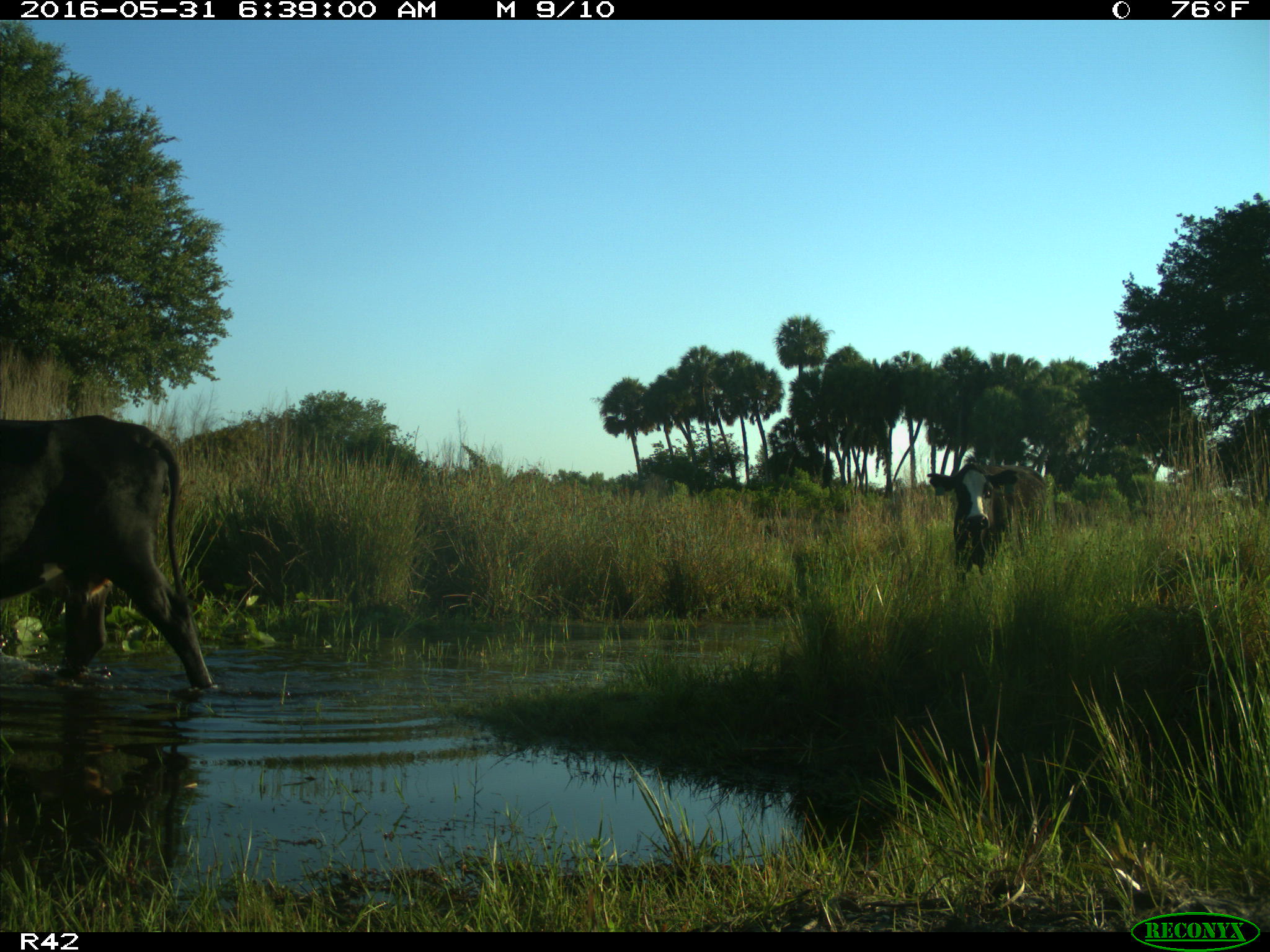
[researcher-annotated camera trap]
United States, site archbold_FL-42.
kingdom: Animalia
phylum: Chordata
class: Mammalia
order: Artiodactyla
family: Bovidae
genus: Bos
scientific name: Bos taurus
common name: domestic cow